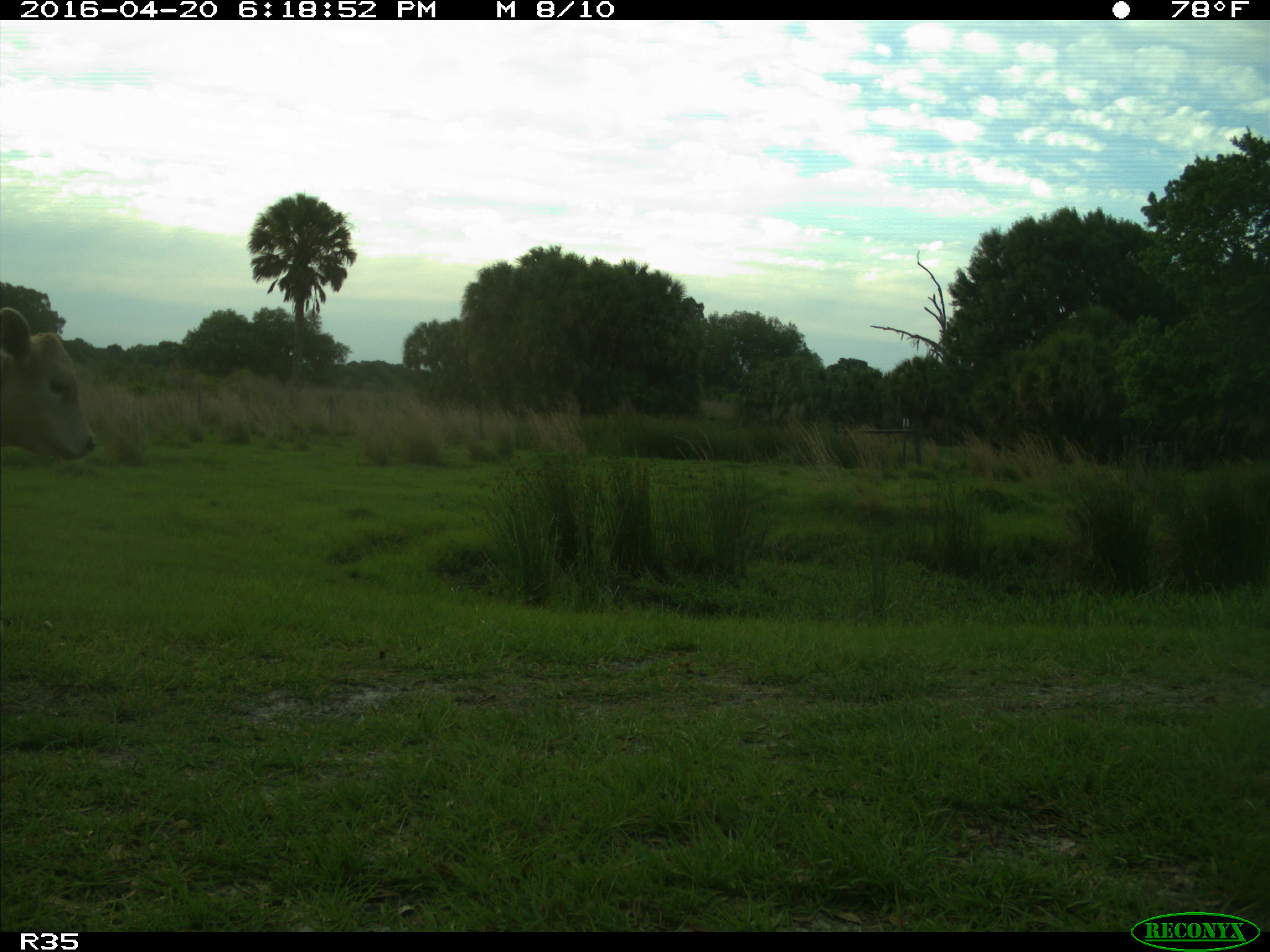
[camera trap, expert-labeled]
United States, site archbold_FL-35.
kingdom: Animalia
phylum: Chordata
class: Mammalia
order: Artiodactyla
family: Bovidae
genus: Bos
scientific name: Bos taurus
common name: domestic cow